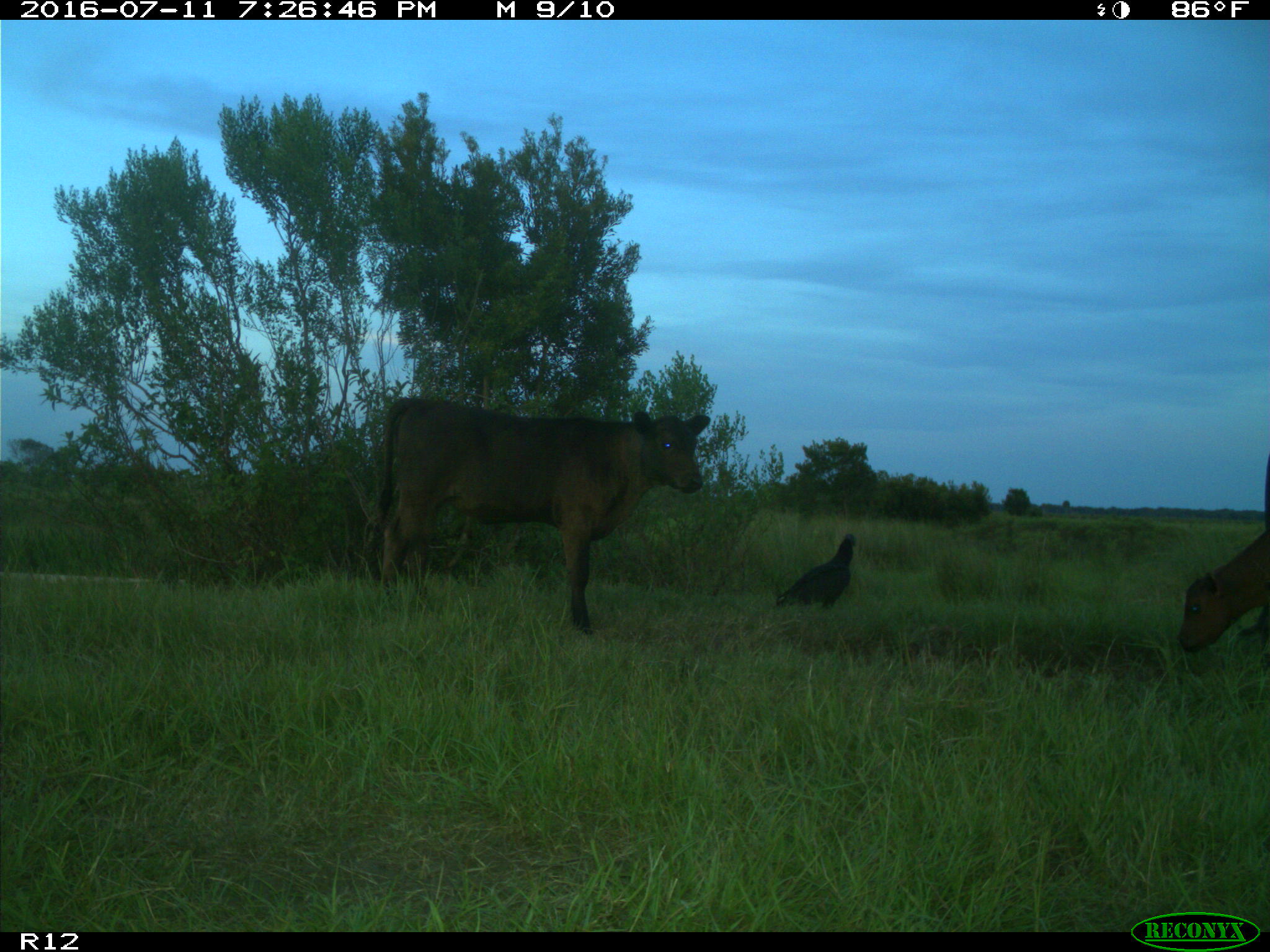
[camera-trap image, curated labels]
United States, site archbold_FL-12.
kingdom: Animalia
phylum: Chordata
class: Mammalia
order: Artiodactyla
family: Bovidae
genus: Bos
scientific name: Bos taurus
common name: domestic cow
Bos taurus (domestic cow).